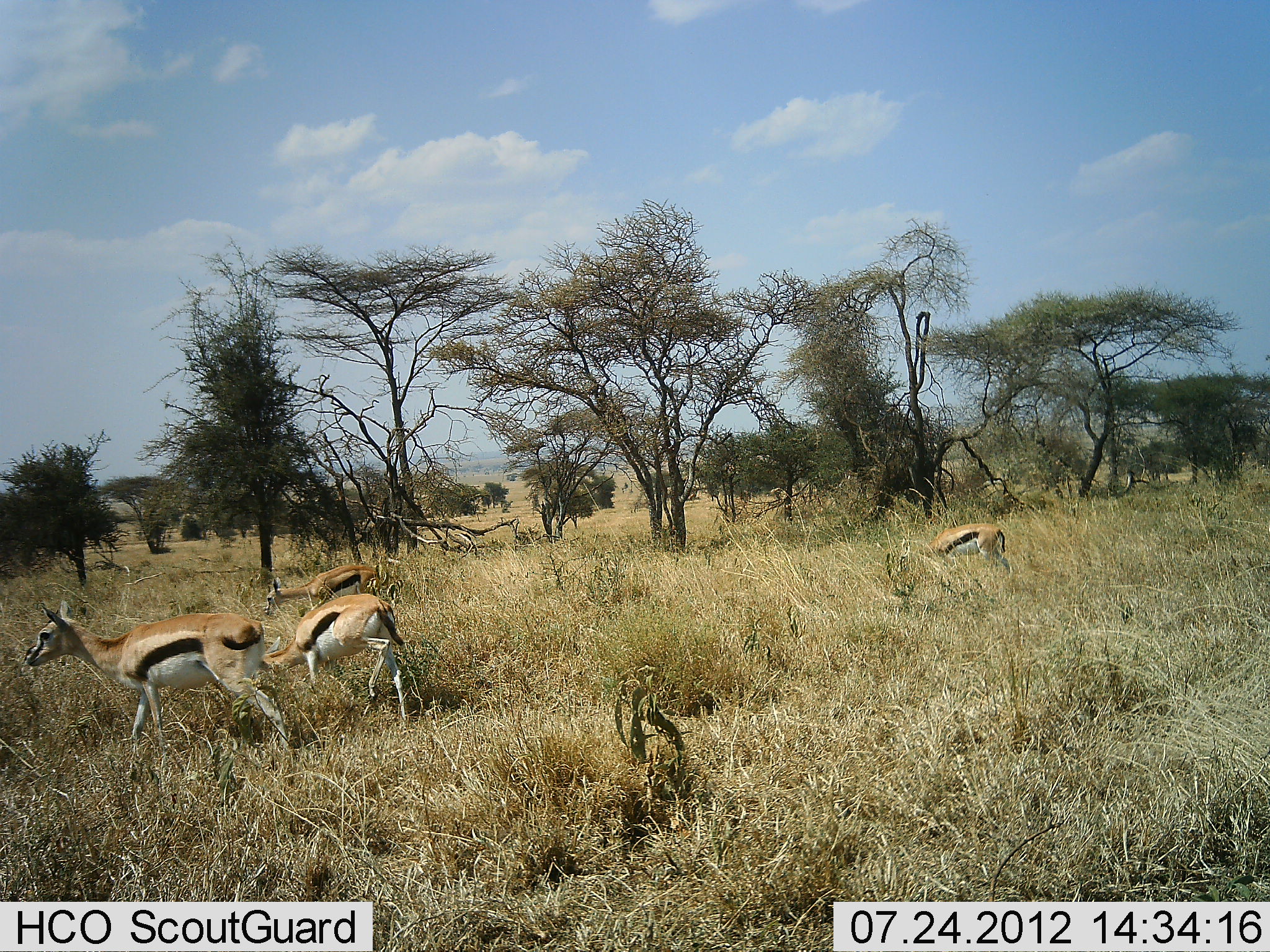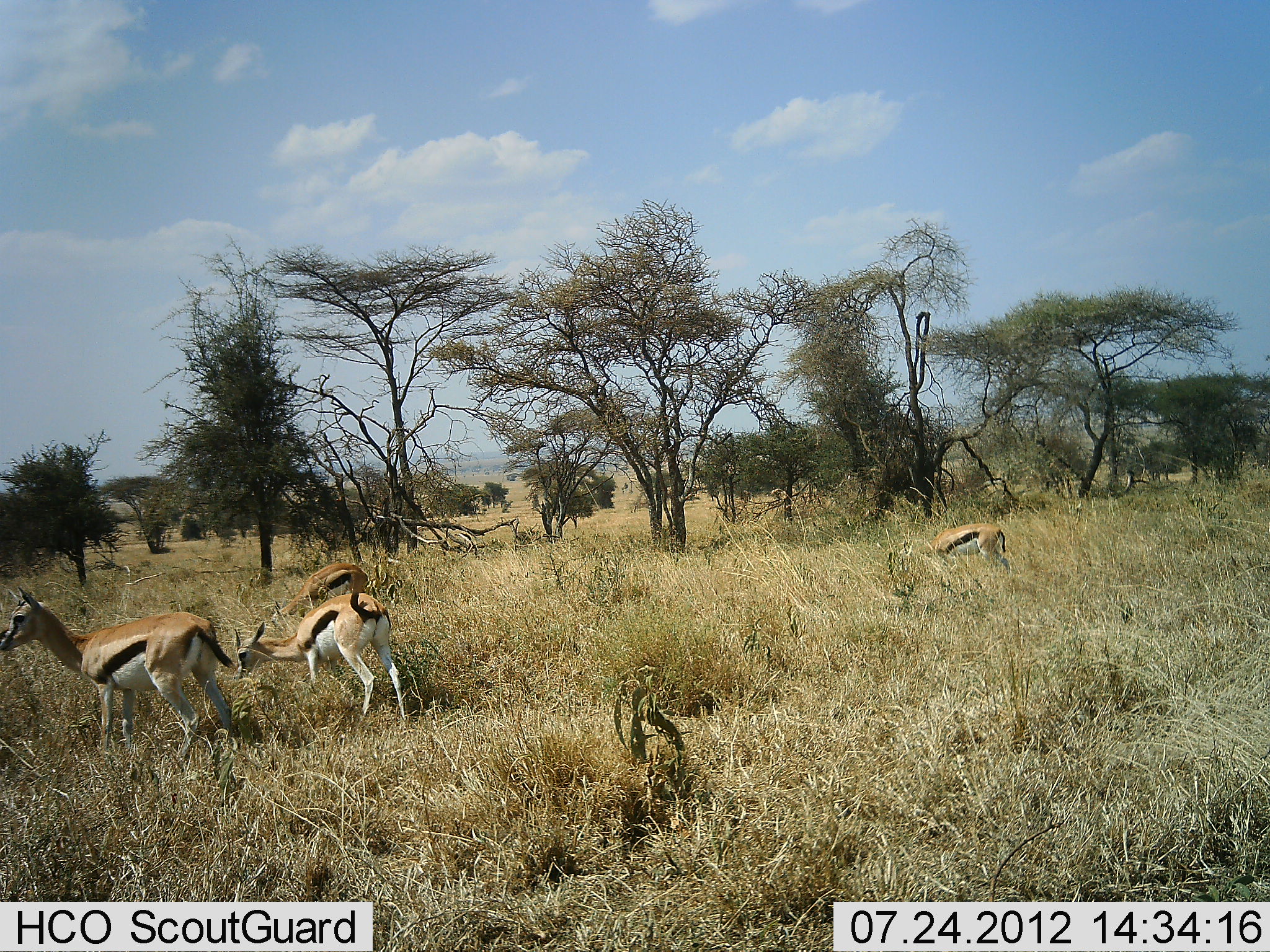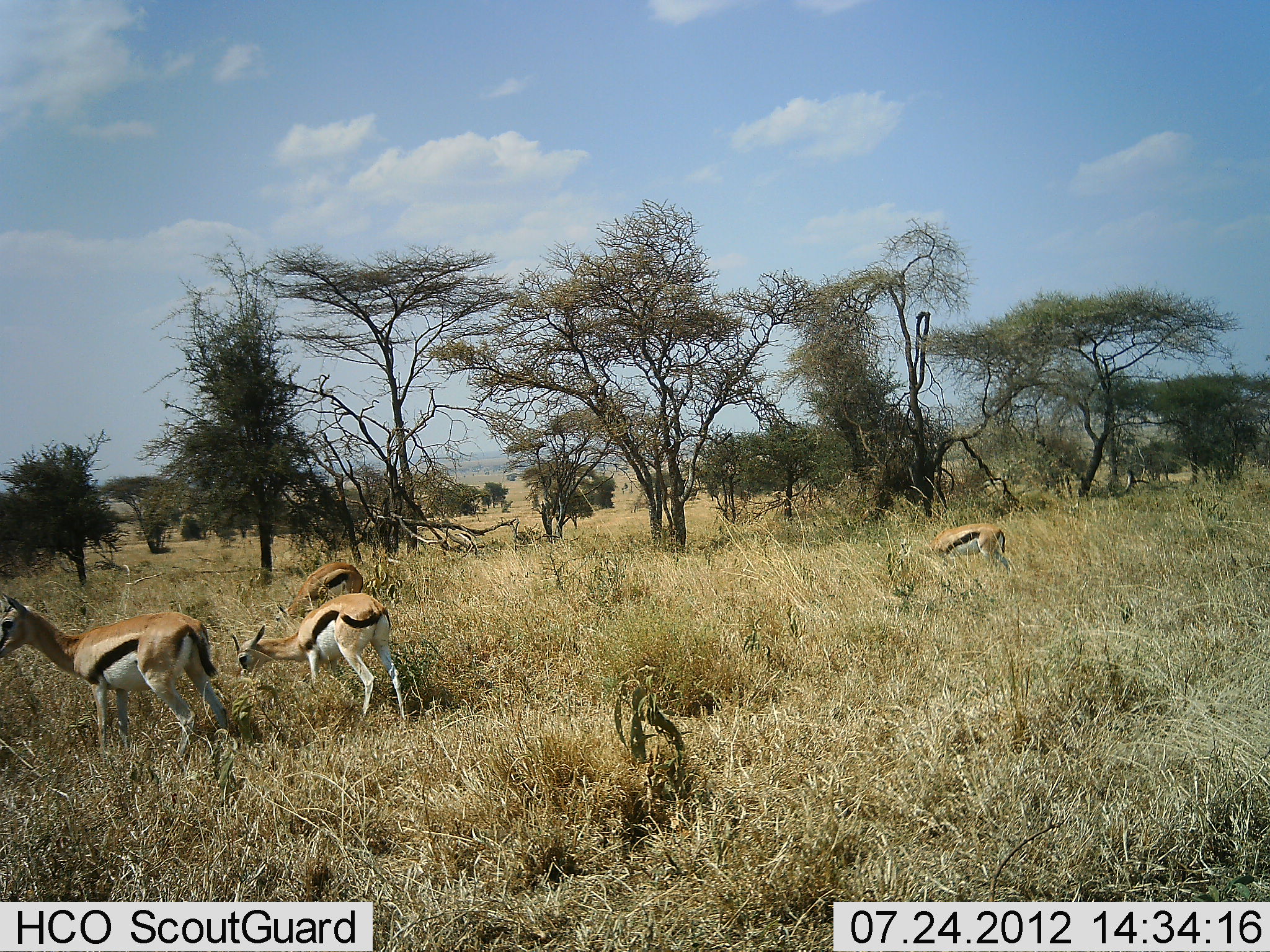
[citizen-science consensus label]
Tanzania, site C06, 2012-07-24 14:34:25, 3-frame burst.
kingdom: Animalia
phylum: Chordata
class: Mammalia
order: Artiodactyla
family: Bovidae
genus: Eudorcas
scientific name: Eudorcas thomsonii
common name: thomson's gazelle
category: gazellethomsons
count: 4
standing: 70%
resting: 0%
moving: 50%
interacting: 0%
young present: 0%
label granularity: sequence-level